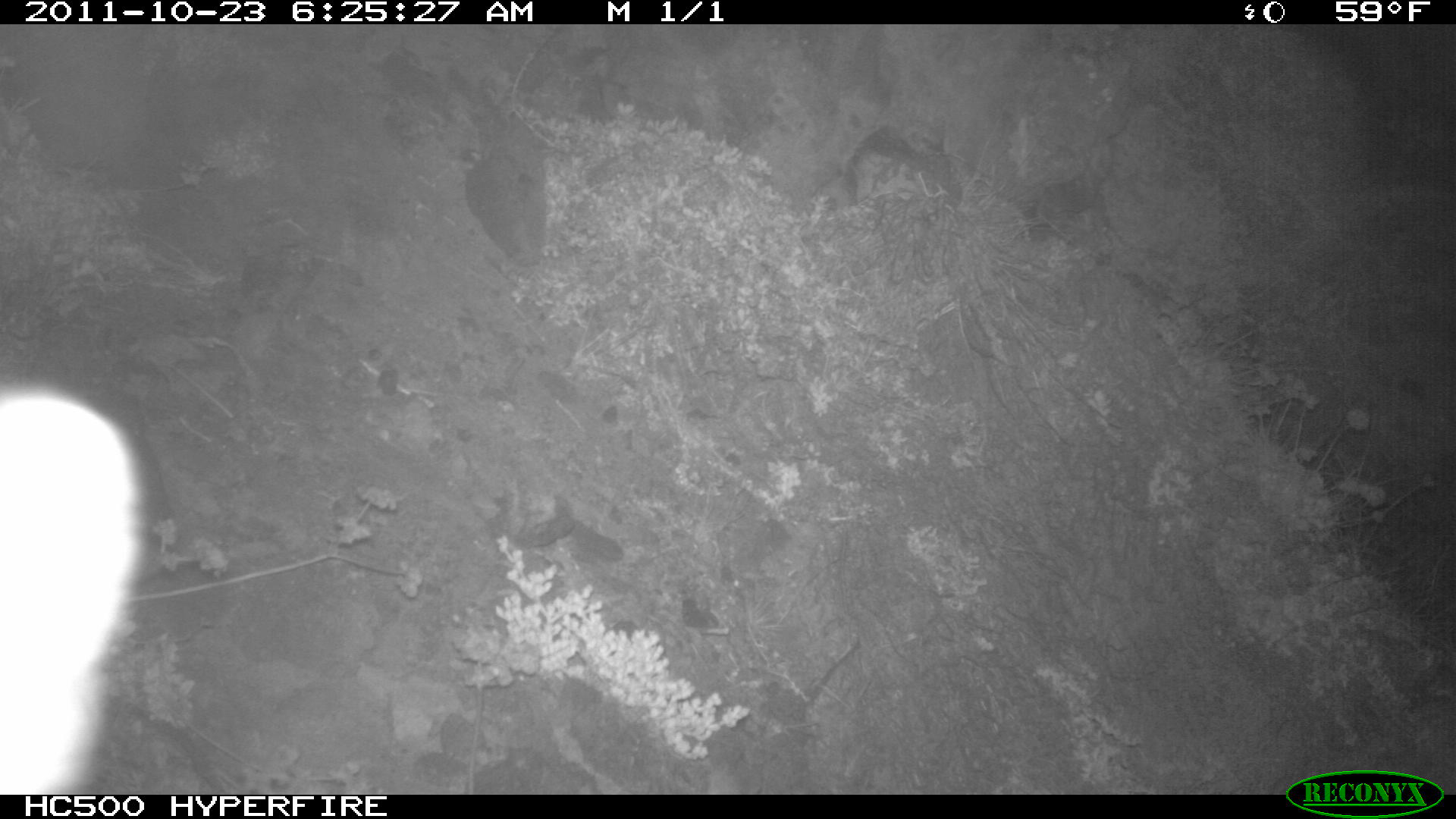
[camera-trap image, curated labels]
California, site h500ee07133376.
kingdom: Animalia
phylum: Chordata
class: Mammalia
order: Carnivora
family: Canidae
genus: Urocyon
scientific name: Urocyon littoralis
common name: island fox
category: fox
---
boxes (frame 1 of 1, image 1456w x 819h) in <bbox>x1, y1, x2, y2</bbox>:
fox: <bbox>0, 388, 139, 795</bbox>